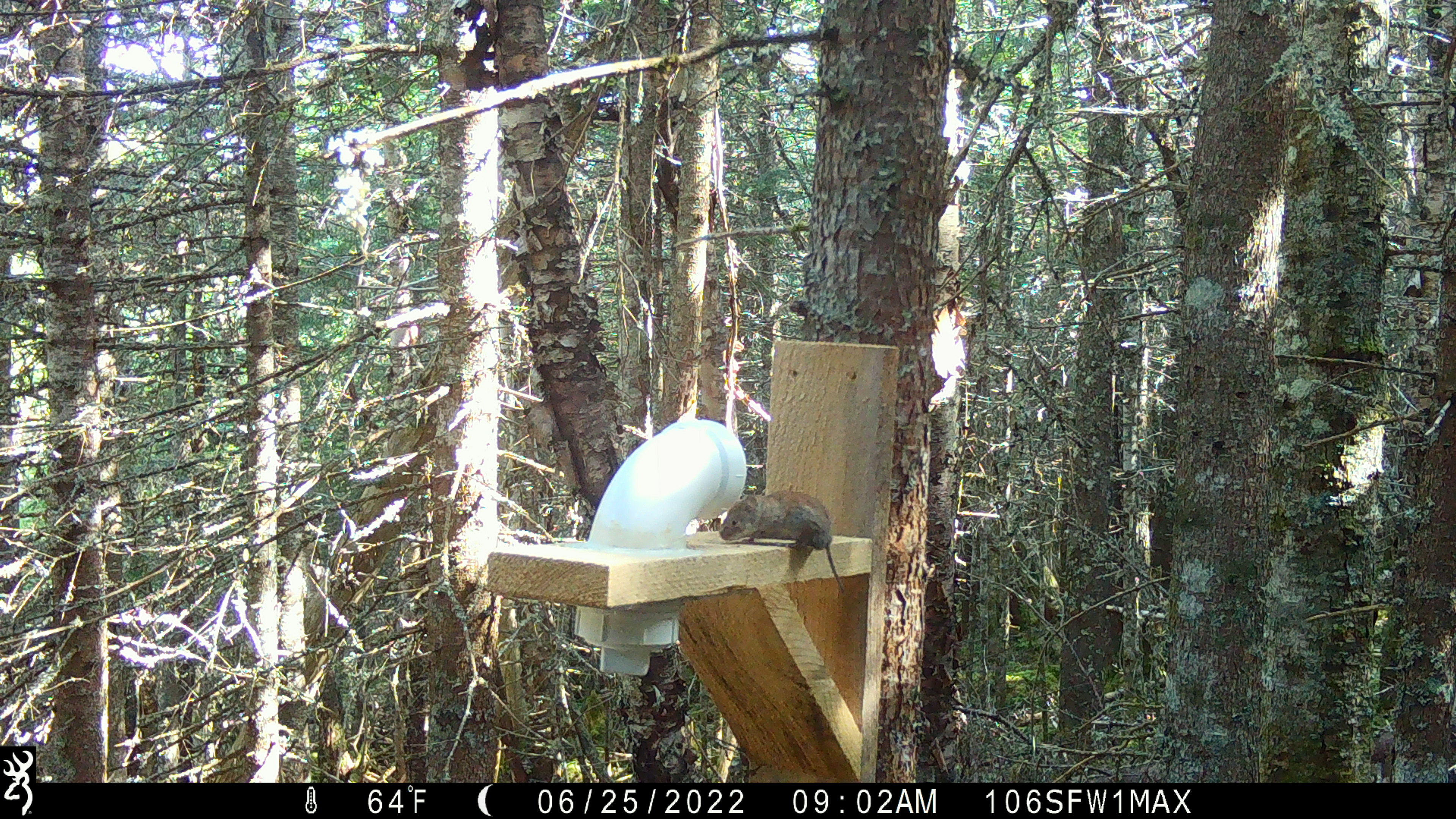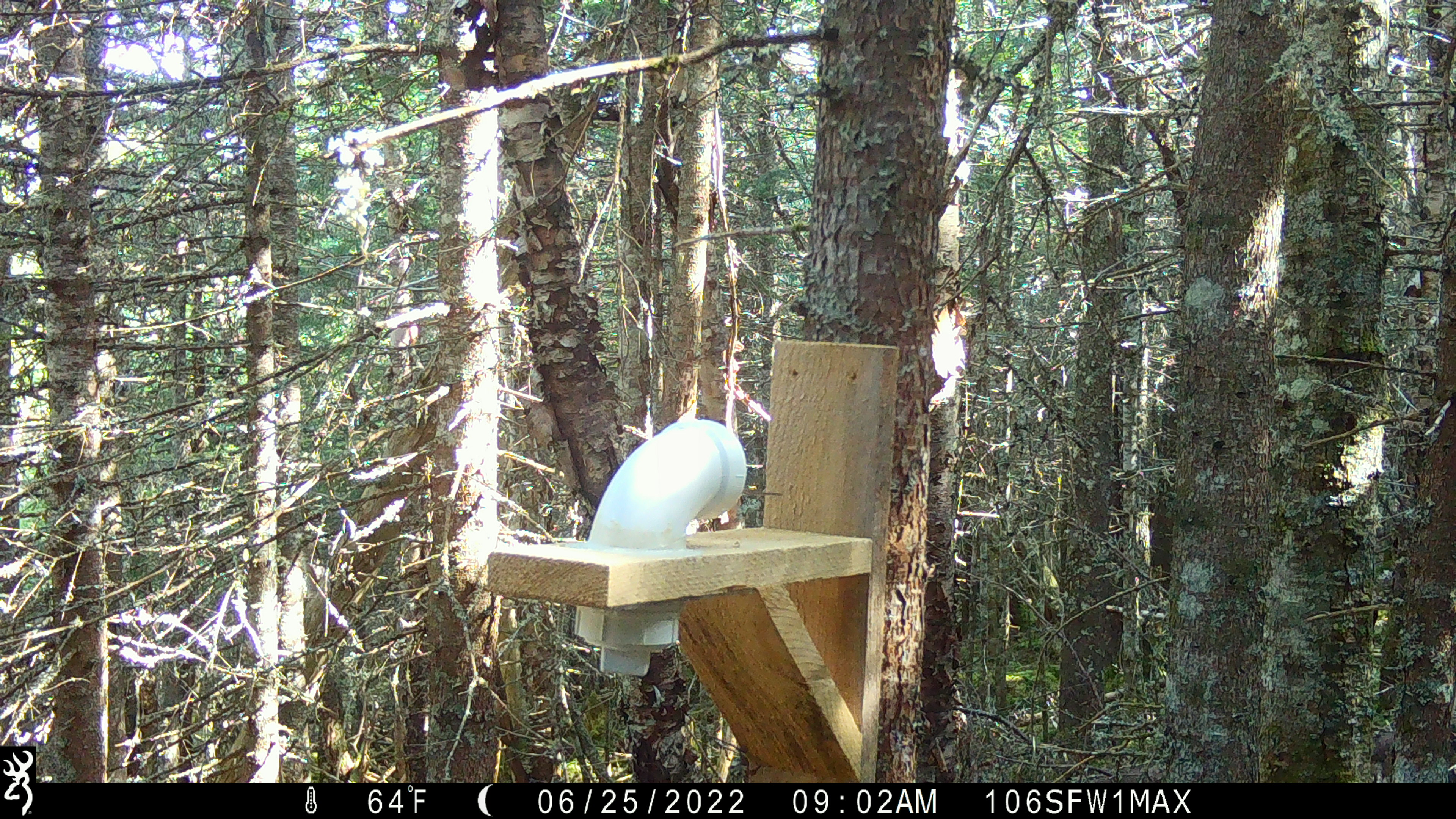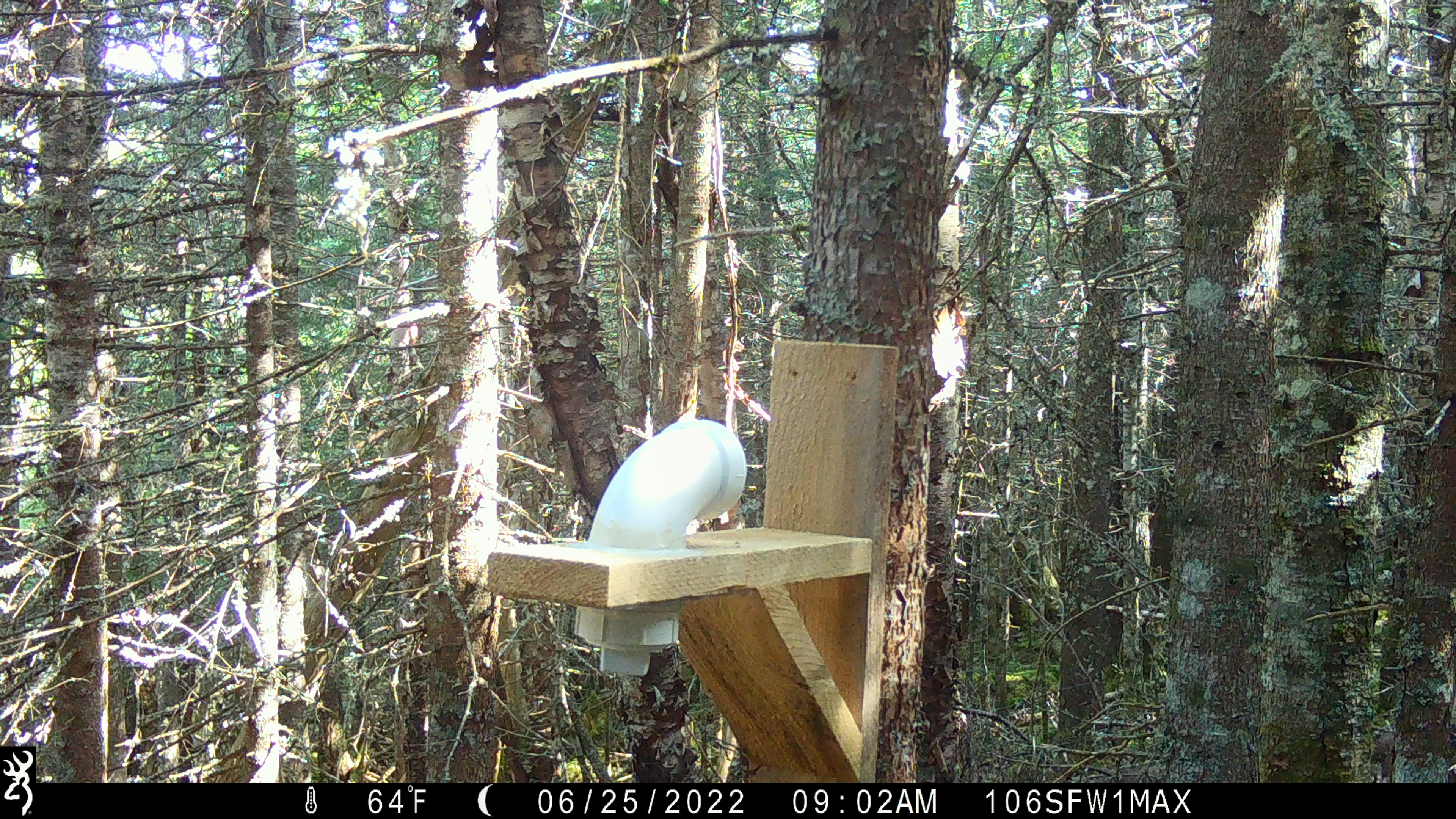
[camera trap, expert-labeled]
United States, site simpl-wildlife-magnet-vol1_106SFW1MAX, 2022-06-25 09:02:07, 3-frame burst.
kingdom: Animalia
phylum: Chordata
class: Mammalia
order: Rodentia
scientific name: Rodentia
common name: mouse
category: mouse sp.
Mouse sp. (mouse) (Rodentia).